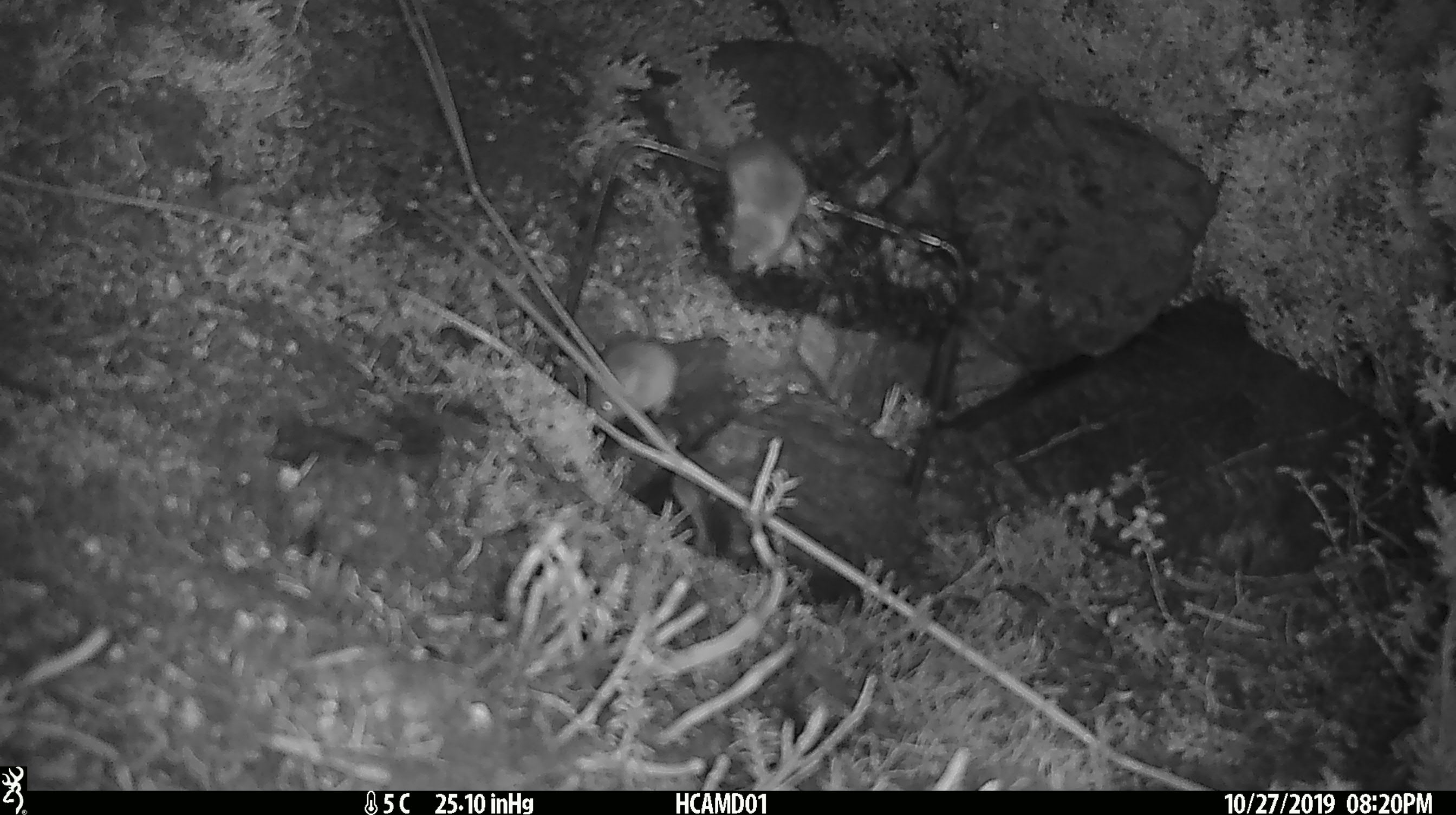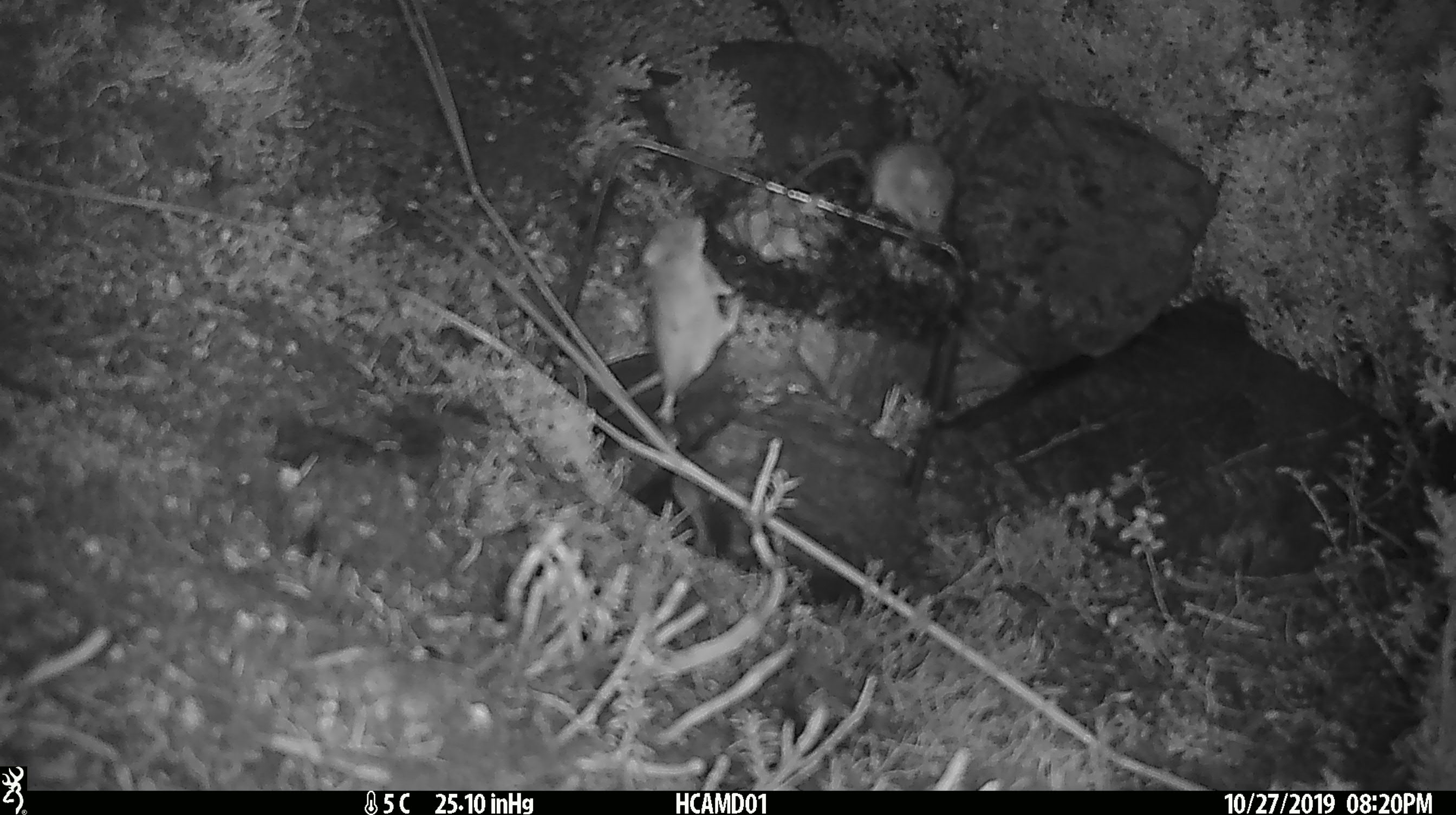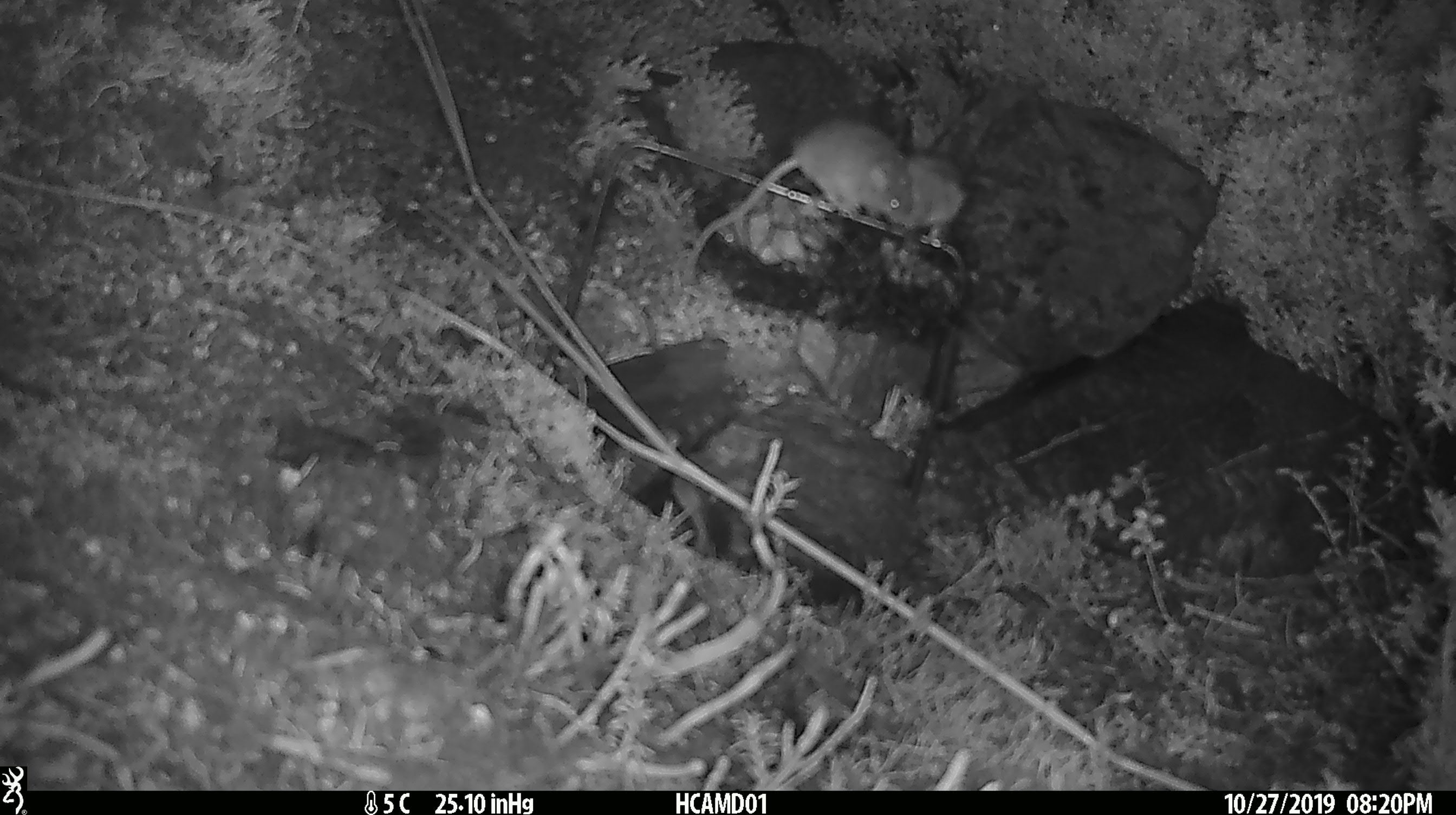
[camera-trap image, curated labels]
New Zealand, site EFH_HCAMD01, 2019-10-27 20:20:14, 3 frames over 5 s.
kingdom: Animalia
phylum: Chordata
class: Mammalia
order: Rodentia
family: Muridae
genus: Mus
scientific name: Mus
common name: mouse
Mouse (Mus).